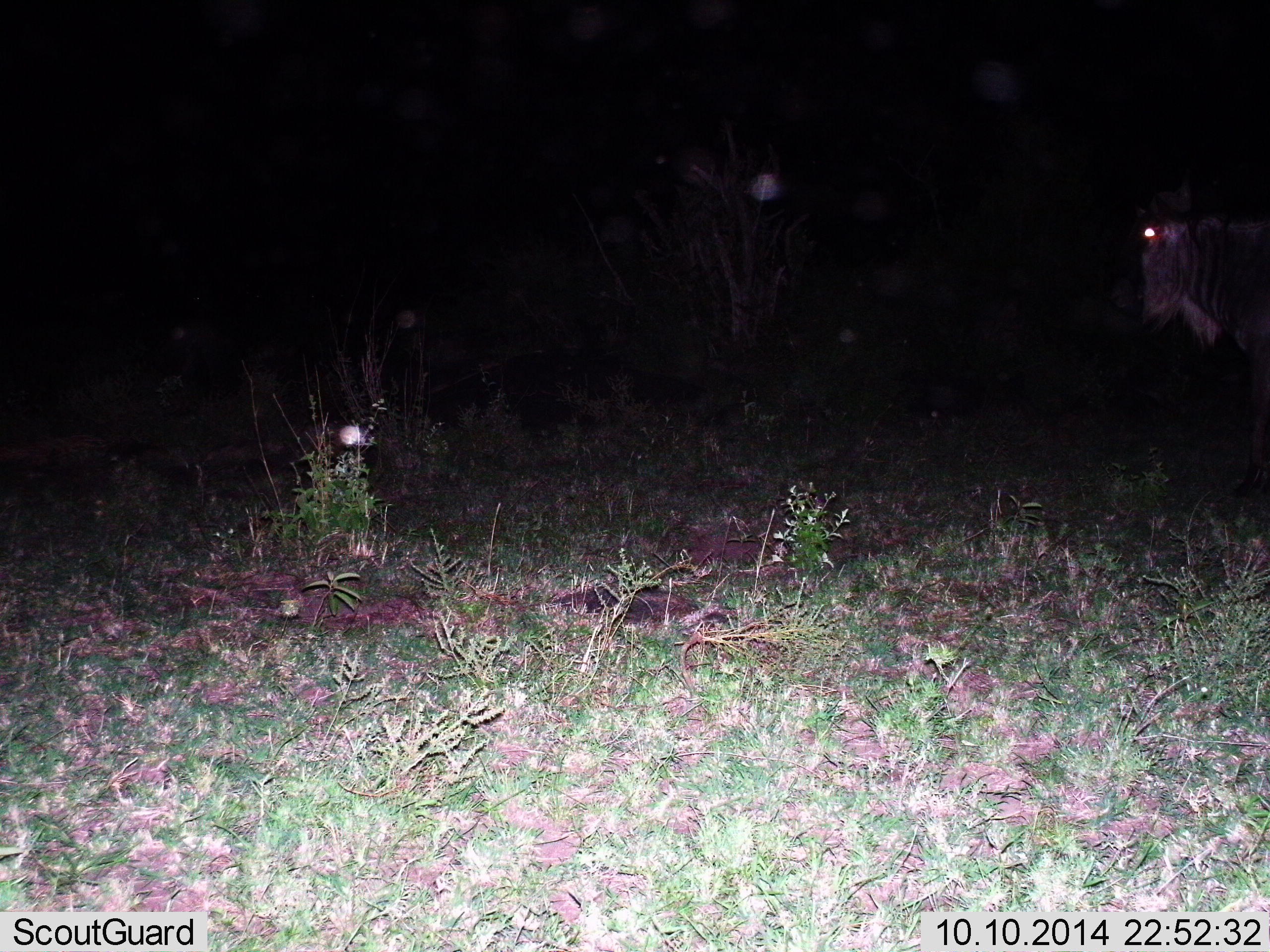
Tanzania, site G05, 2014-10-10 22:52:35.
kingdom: Animalia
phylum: Chordata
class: Mammalia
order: Artiodactyla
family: Bovidae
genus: Connochaetes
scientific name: Connochaetes taurinus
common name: blue wildebeest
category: wildebeest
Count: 1.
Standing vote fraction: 70%.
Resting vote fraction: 0%.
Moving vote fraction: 30%.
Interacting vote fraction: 0%.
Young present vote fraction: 0%.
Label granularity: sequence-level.